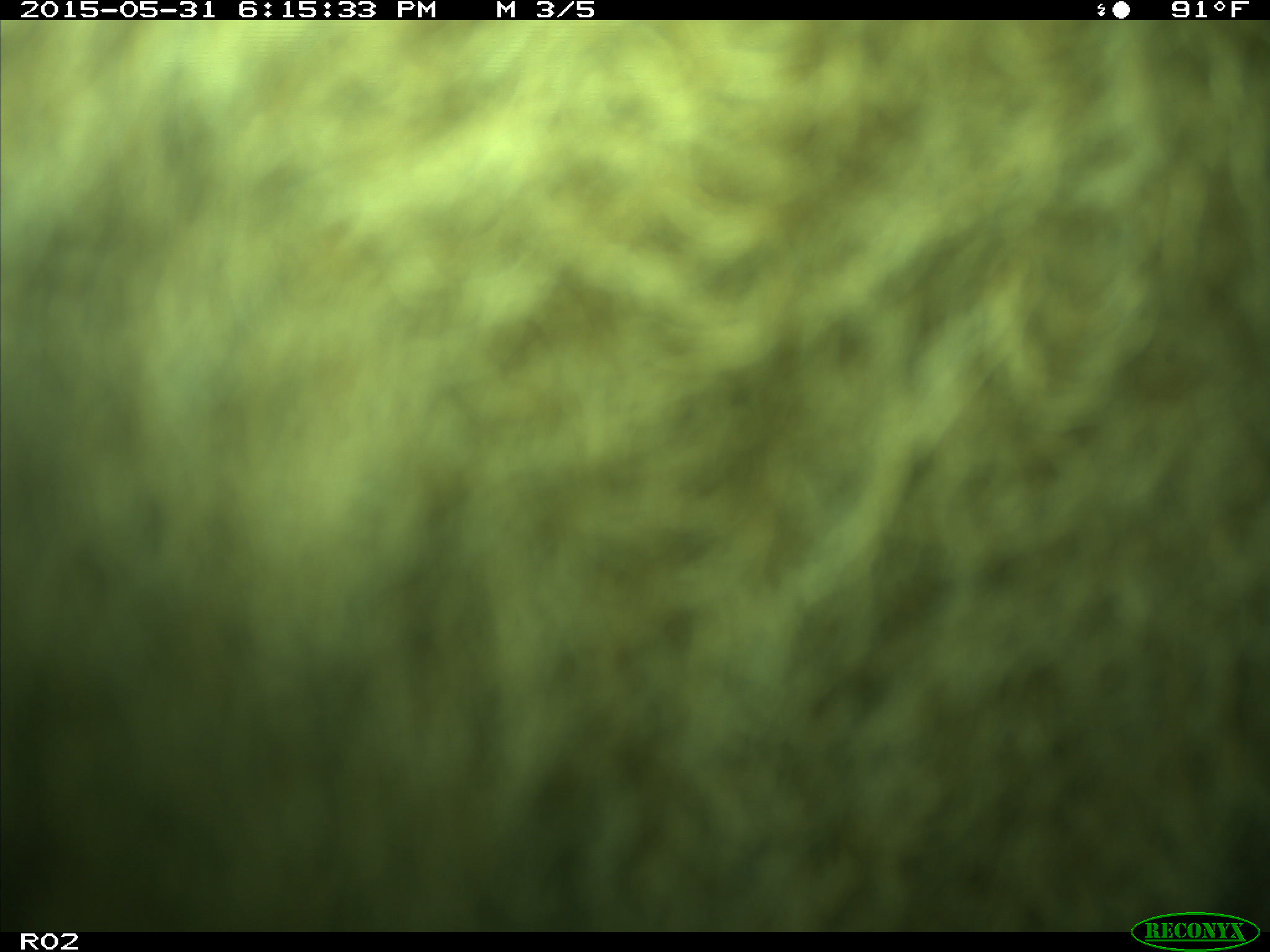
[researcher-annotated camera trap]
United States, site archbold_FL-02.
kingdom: Animalia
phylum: Chordata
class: Mammalia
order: Artiodactyla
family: Bovidae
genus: Bos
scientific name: Bos taurus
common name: domestic cow